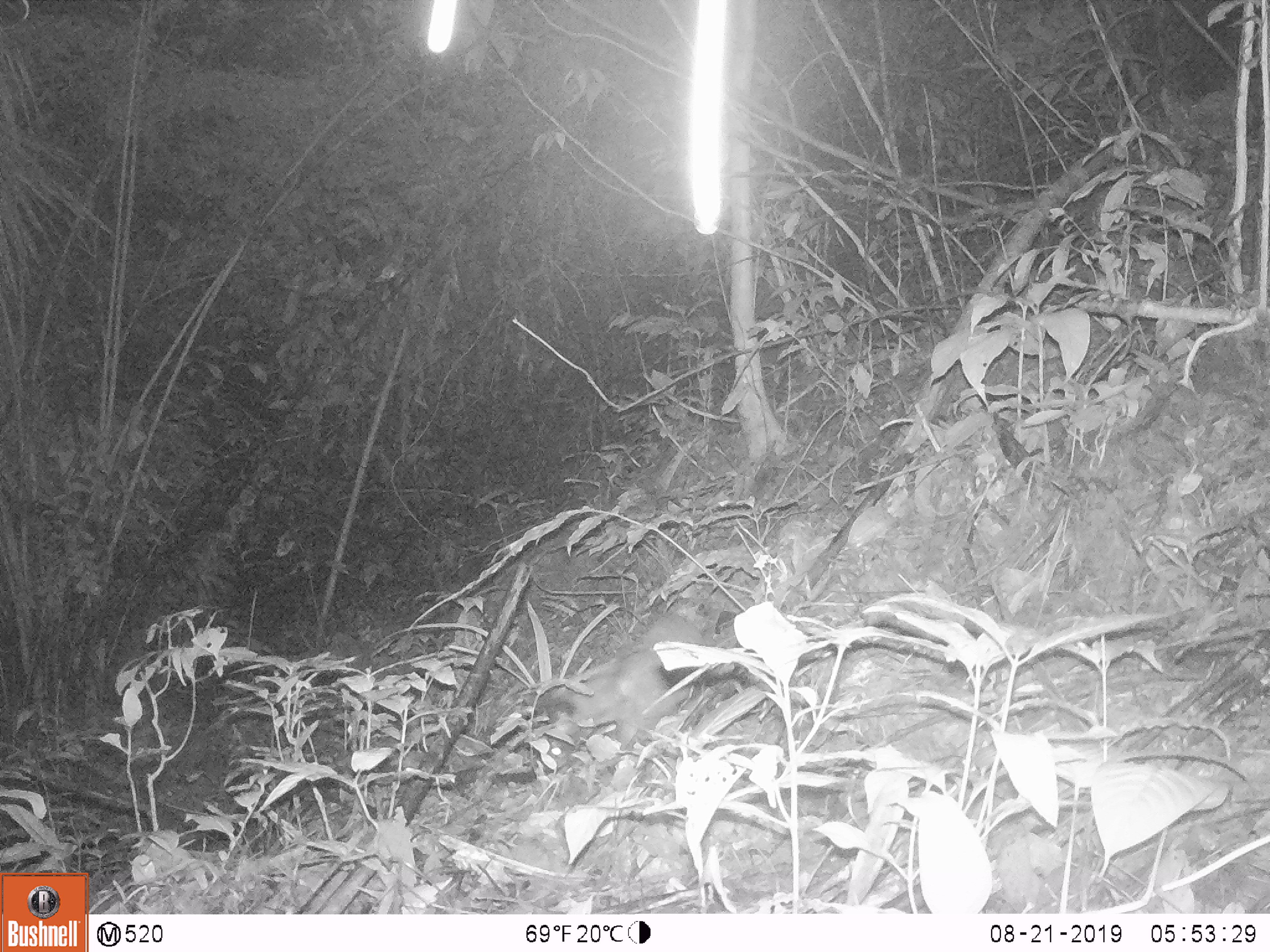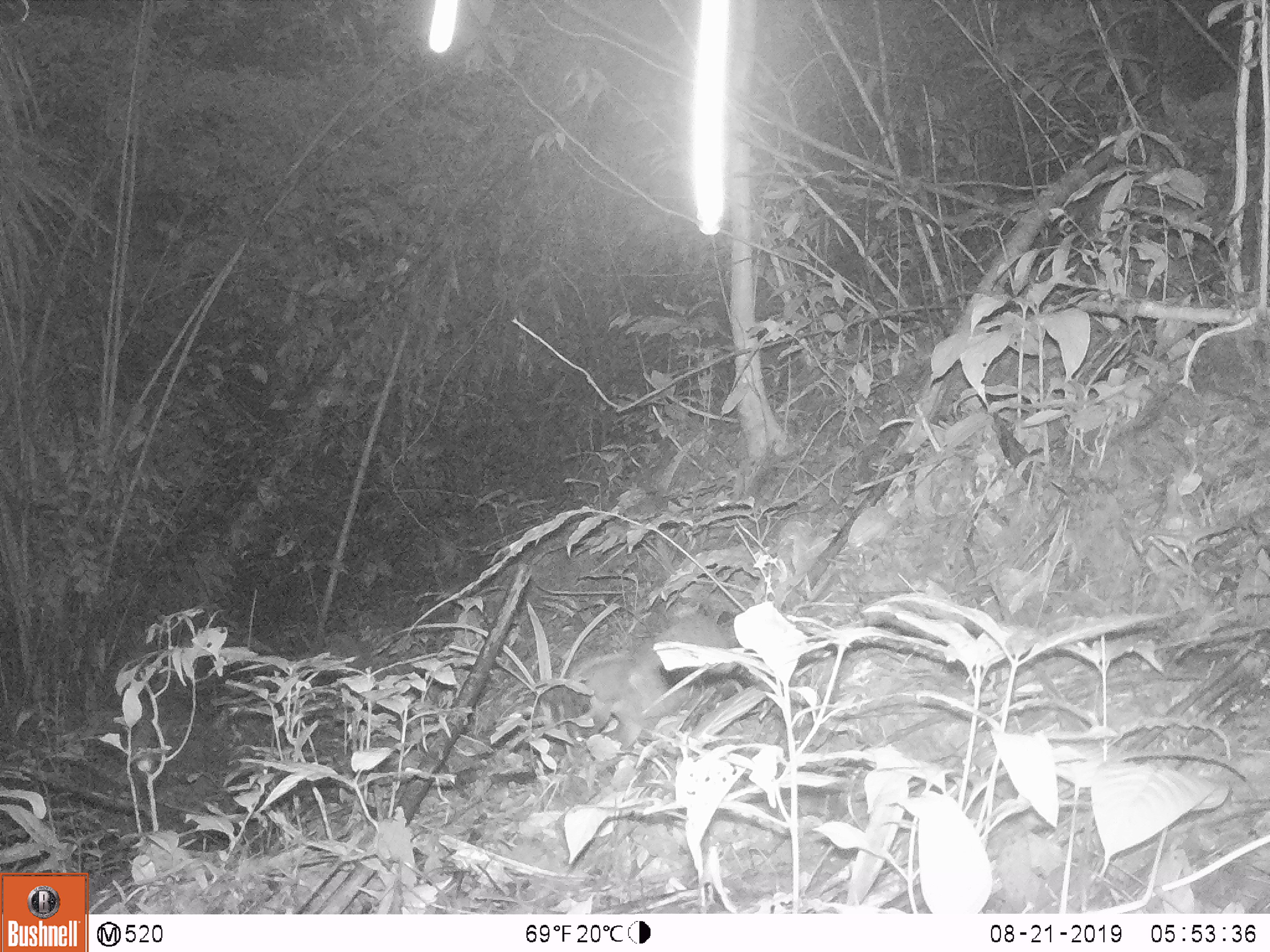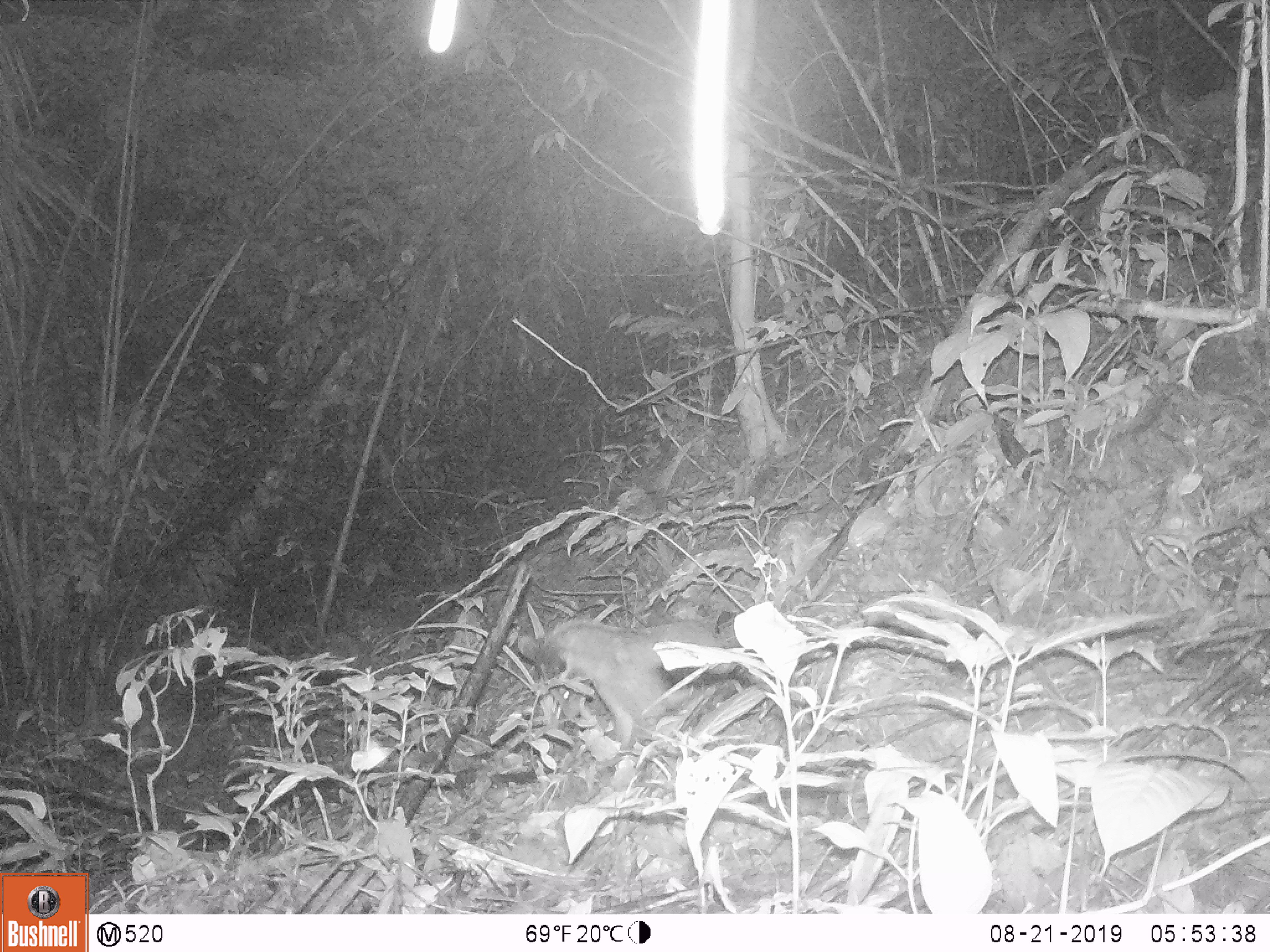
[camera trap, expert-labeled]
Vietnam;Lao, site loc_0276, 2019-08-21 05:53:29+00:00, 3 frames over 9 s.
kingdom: Animalia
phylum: Chordata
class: Mammalia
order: Carnivora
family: Viverridae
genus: Paguma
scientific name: Paguma larvata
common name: masked palm civet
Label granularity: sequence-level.